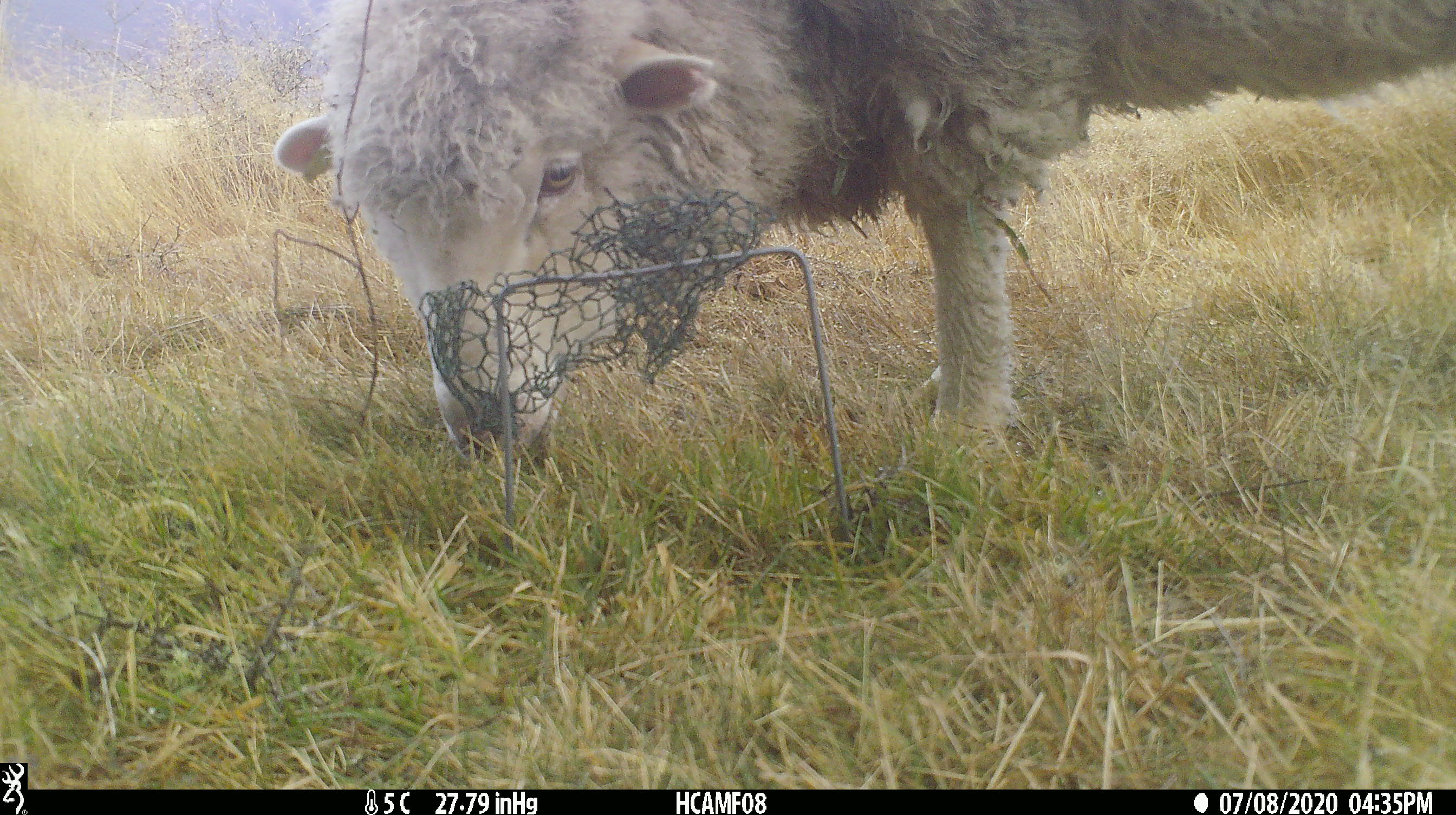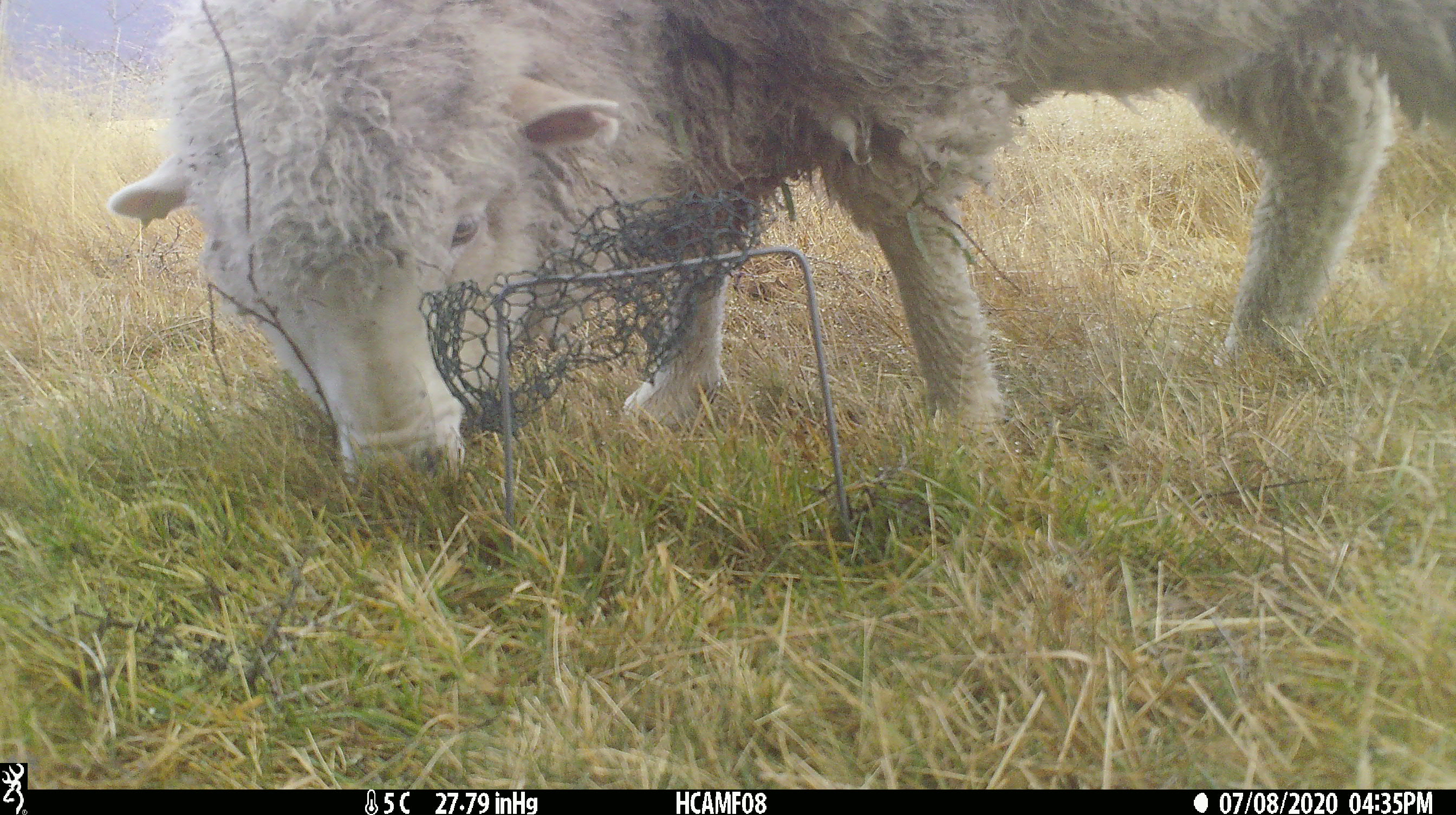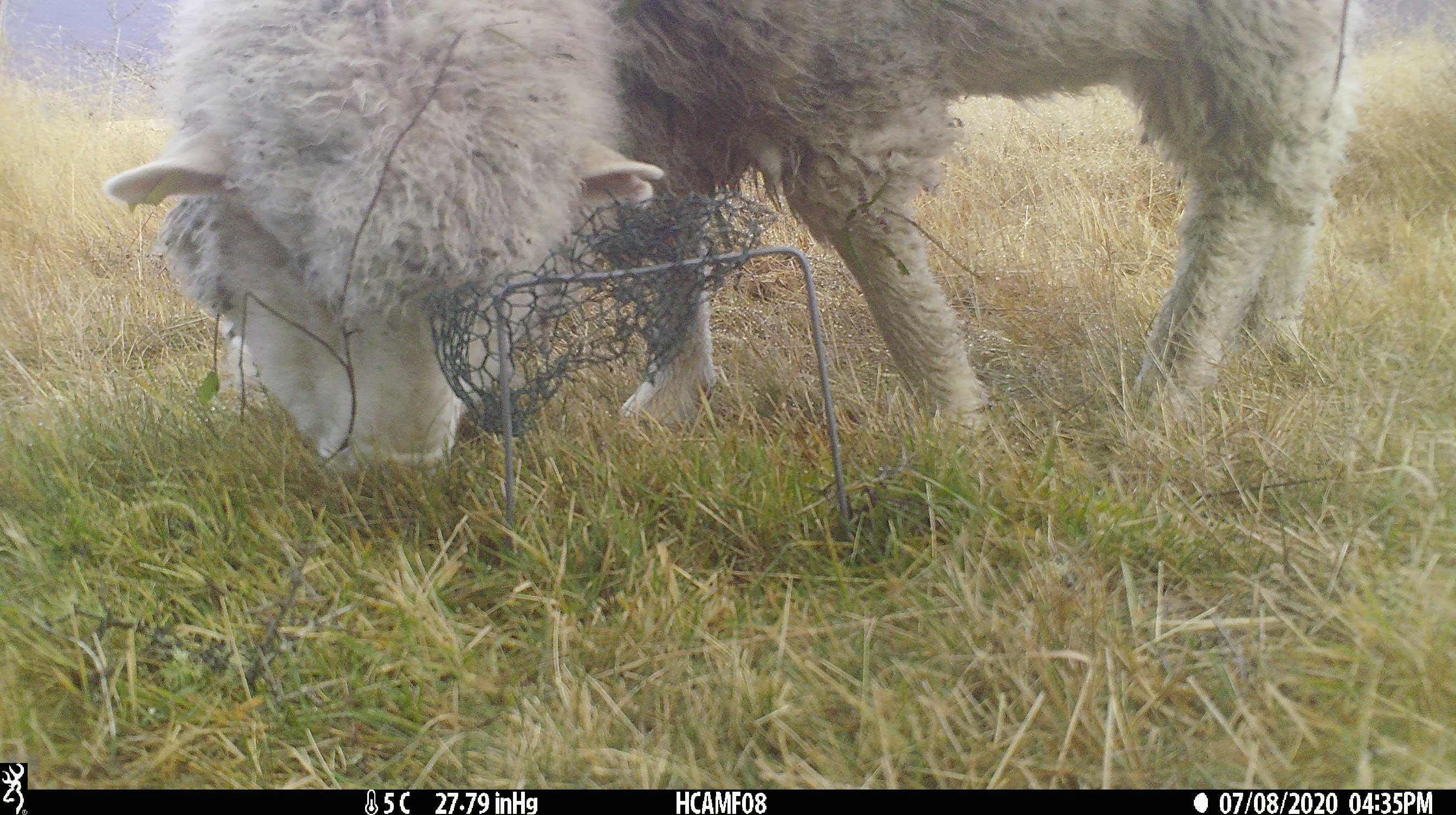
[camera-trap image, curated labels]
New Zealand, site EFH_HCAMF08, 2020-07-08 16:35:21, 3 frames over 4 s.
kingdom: Animalia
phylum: Chordata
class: Mammalia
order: Artiodactyla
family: Bovidae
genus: Ovis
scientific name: Ovis aries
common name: domestic sheep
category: sheep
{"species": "sheep (domestic sheep) (Ovis aries)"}